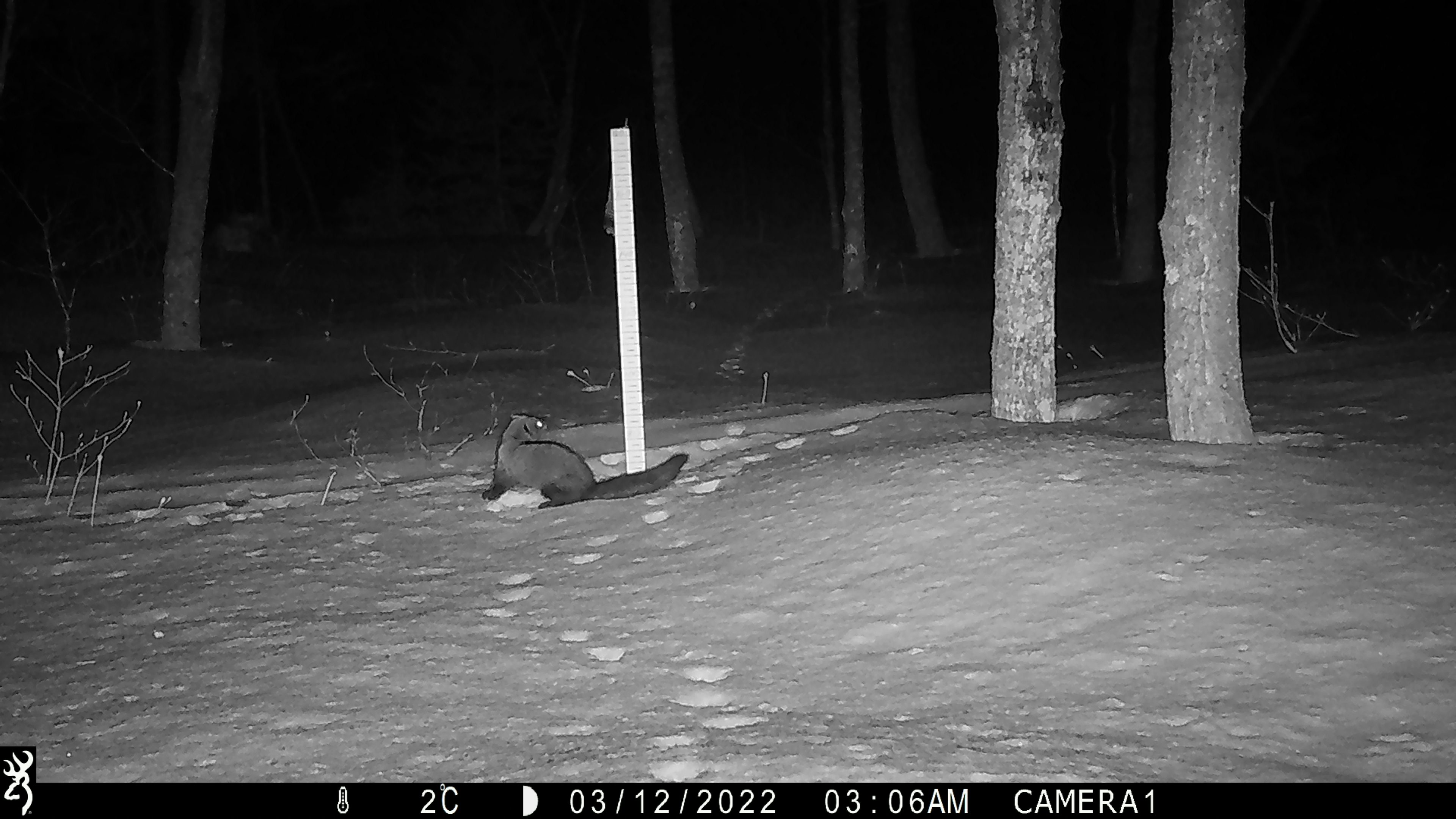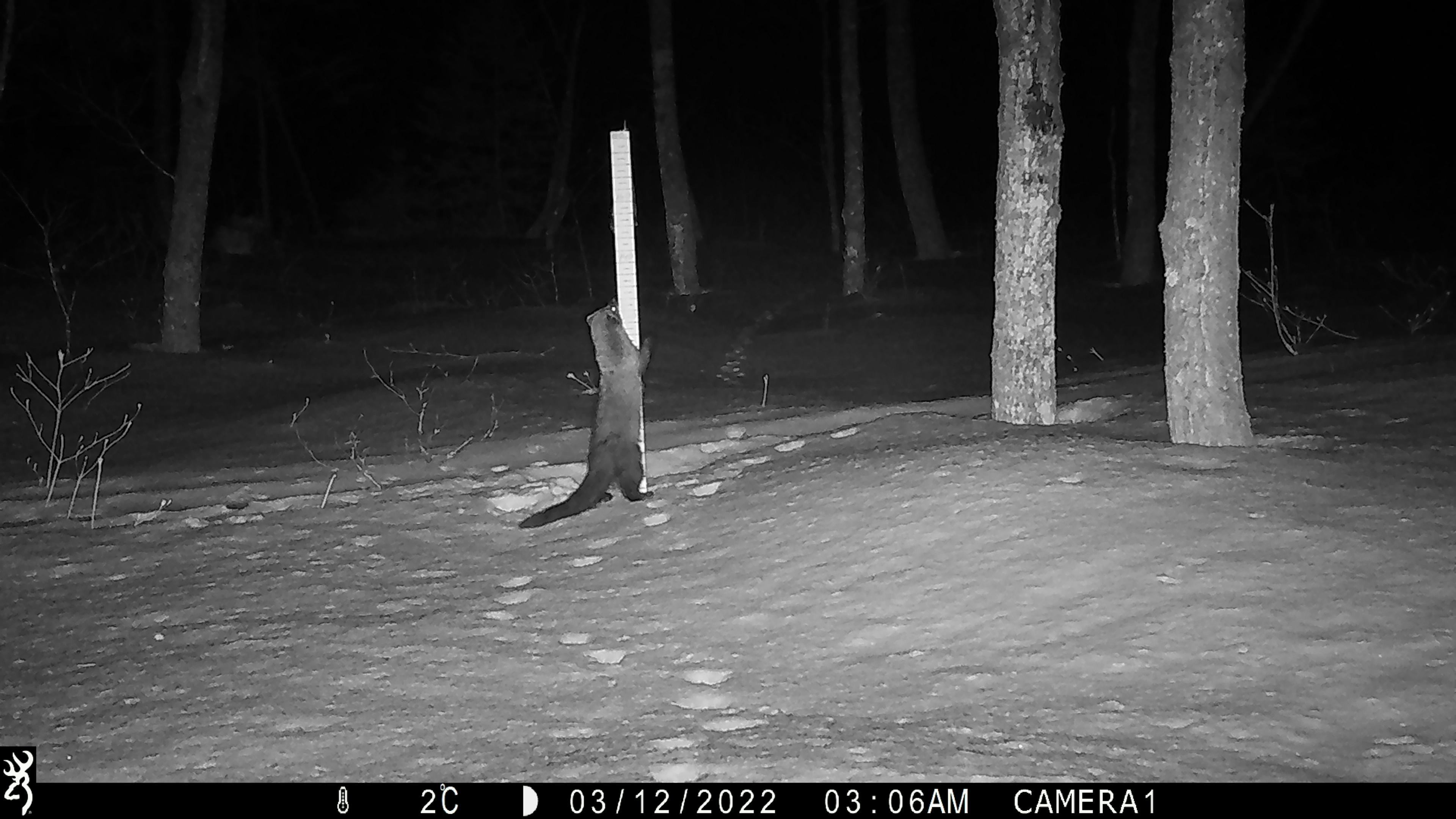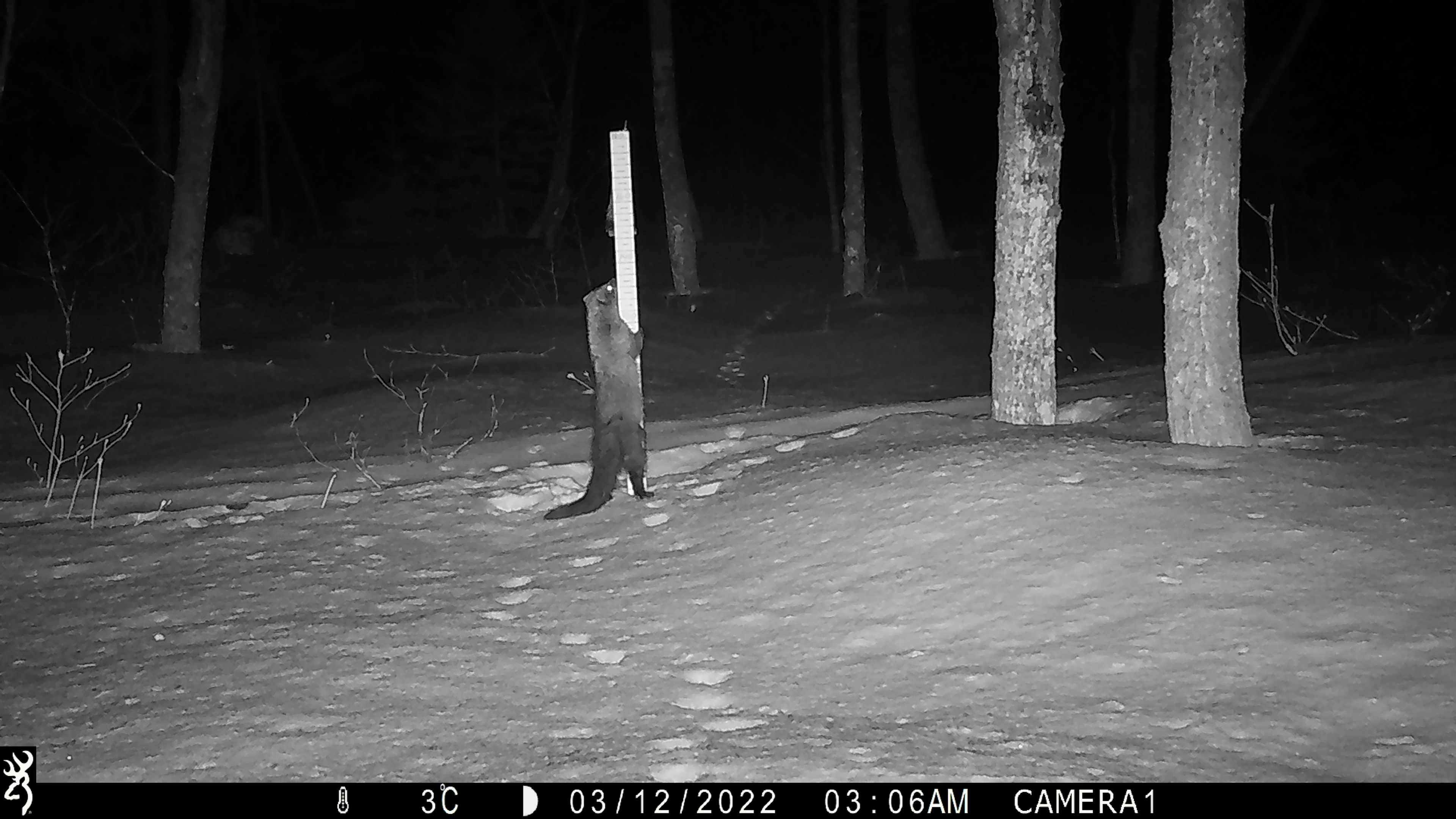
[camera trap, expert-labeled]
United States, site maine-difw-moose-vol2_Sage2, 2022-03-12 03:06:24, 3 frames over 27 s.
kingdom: Animalia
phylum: Chordata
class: Mammalia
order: Carnivora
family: Mustelidae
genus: Pekania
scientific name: Pekania pennanti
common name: fisher